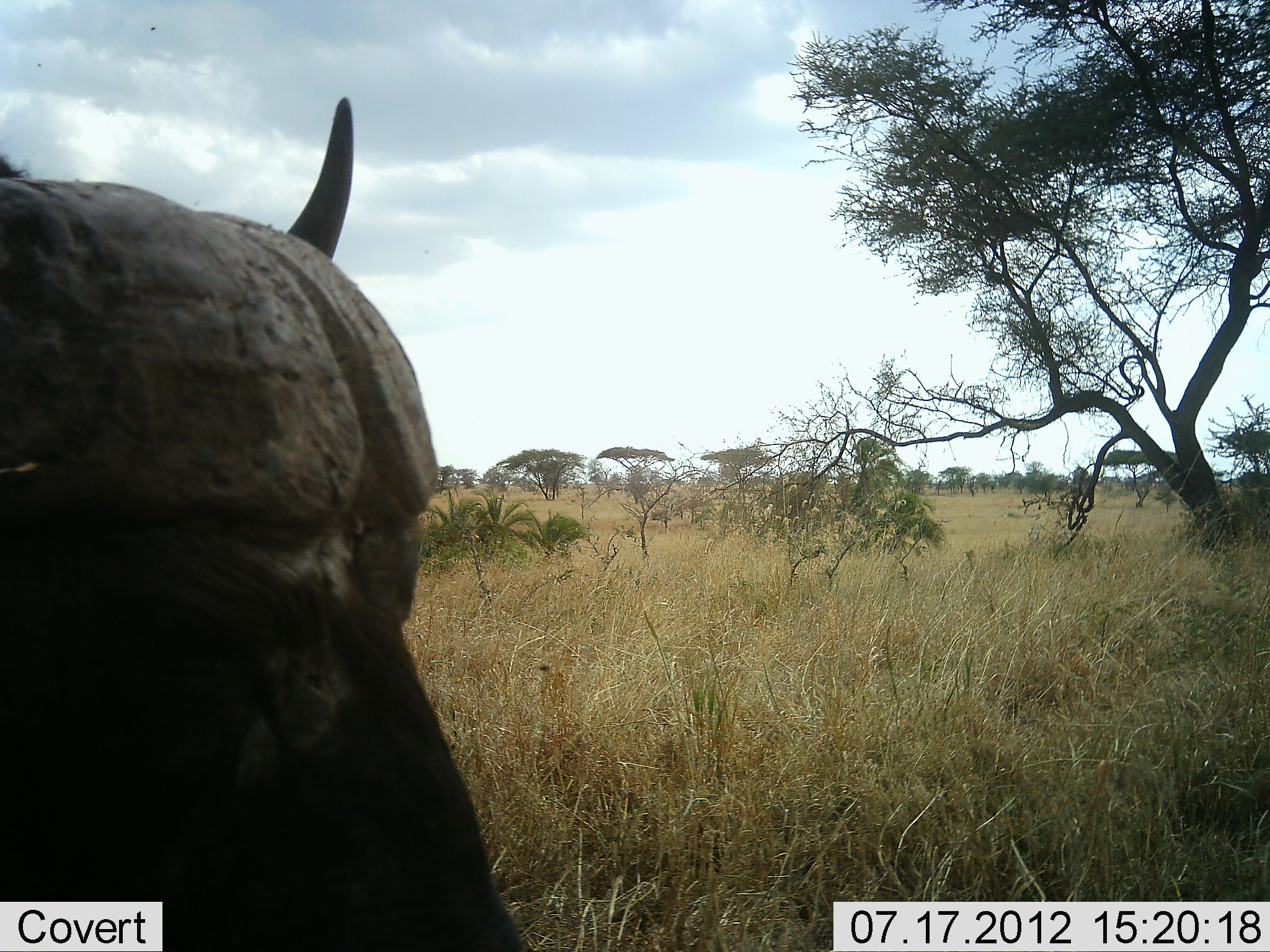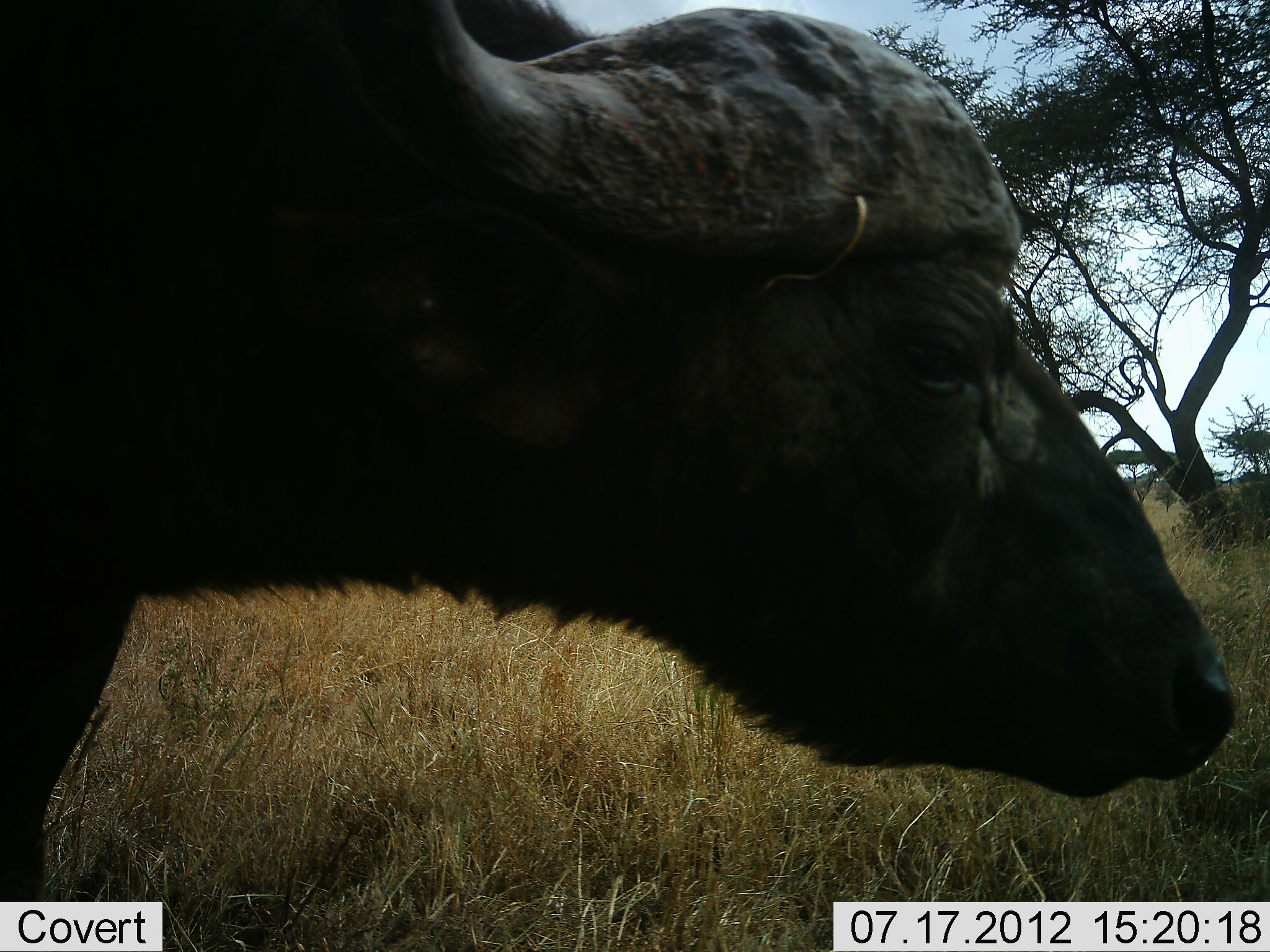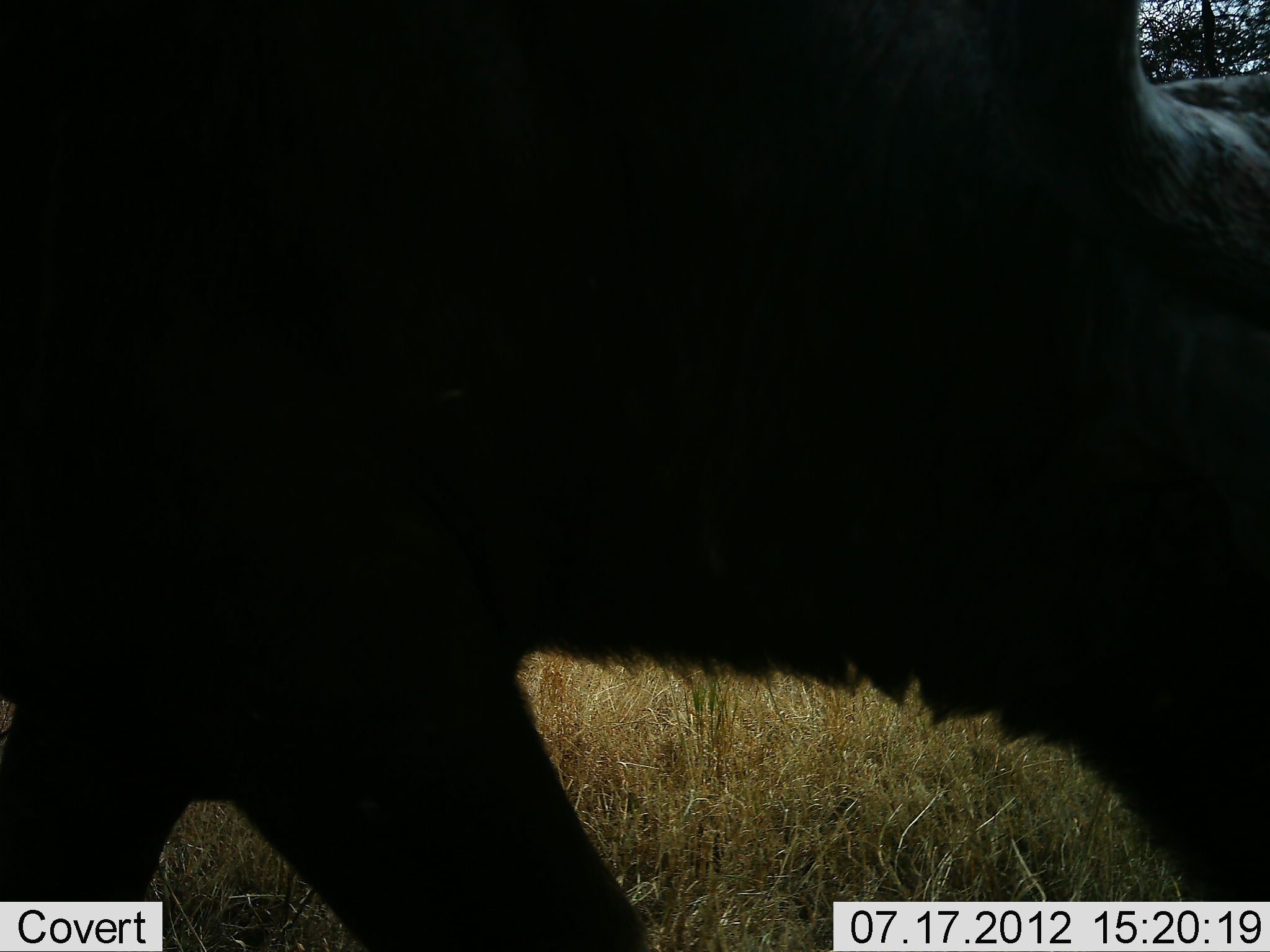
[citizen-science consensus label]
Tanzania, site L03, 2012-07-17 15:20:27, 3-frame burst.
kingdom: Animalia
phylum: Chordata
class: Mammalia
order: Artiodactyla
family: Bovidae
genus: Syncerus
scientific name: Syncerus caffer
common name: cape buffalo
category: buffalo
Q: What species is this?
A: Buffalo (cape buffalo) (Syncerus caffer).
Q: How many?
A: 1.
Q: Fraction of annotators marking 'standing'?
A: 30%.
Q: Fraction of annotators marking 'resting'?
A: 0%.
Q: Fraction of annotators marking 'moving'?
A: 80%.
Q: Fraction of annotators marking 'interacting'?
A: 0%.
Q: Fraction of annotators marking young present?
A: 0%.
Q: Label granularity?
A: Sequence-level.